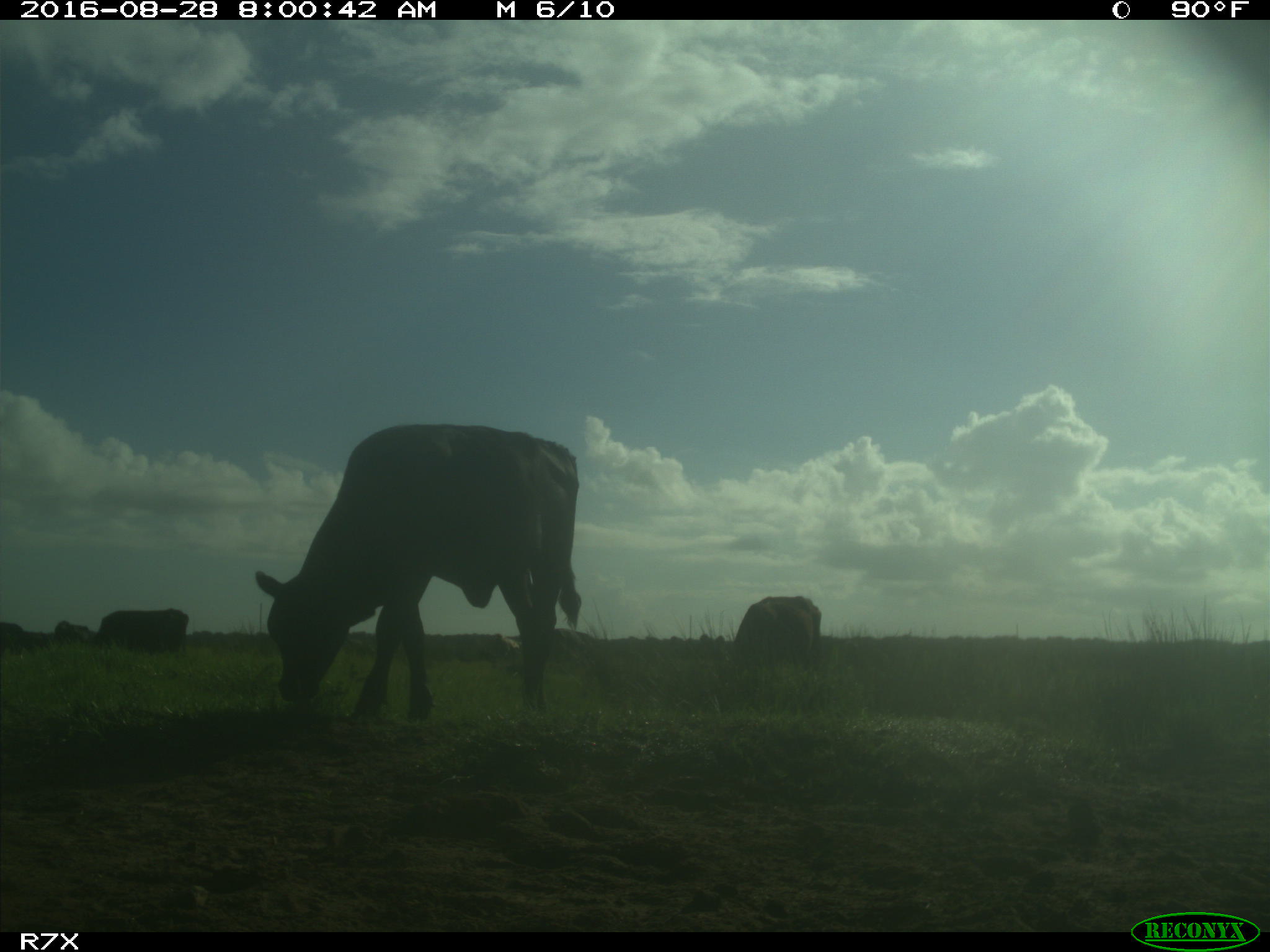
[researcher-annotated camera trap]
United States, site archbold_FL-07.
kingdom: Animalia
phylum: Chordata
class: Mammalia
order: Artiodactyla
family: Bovidae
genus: Bos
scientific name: Bos taurus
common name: domestic cow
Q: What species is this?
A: Bos taurus (domestic cow).